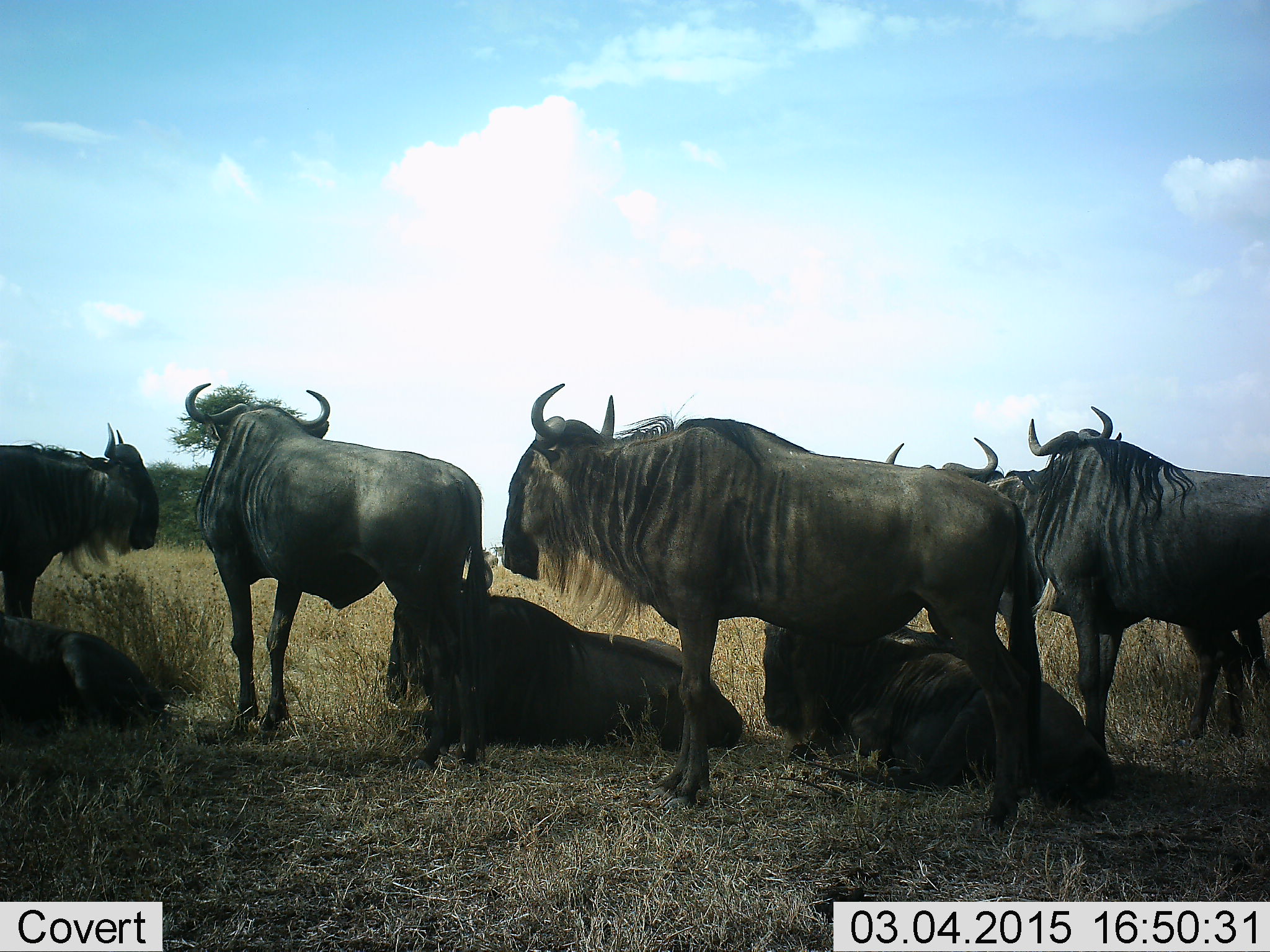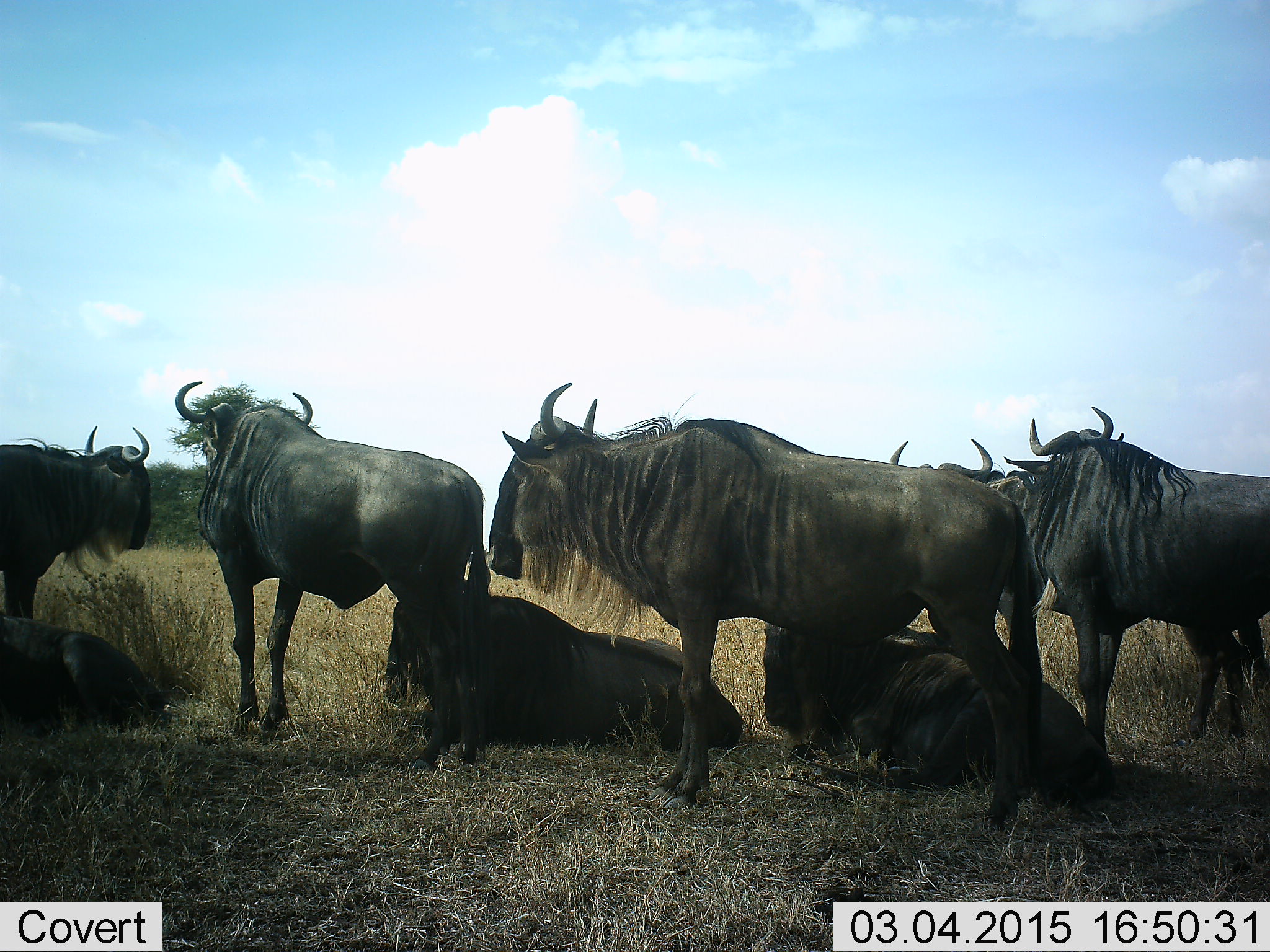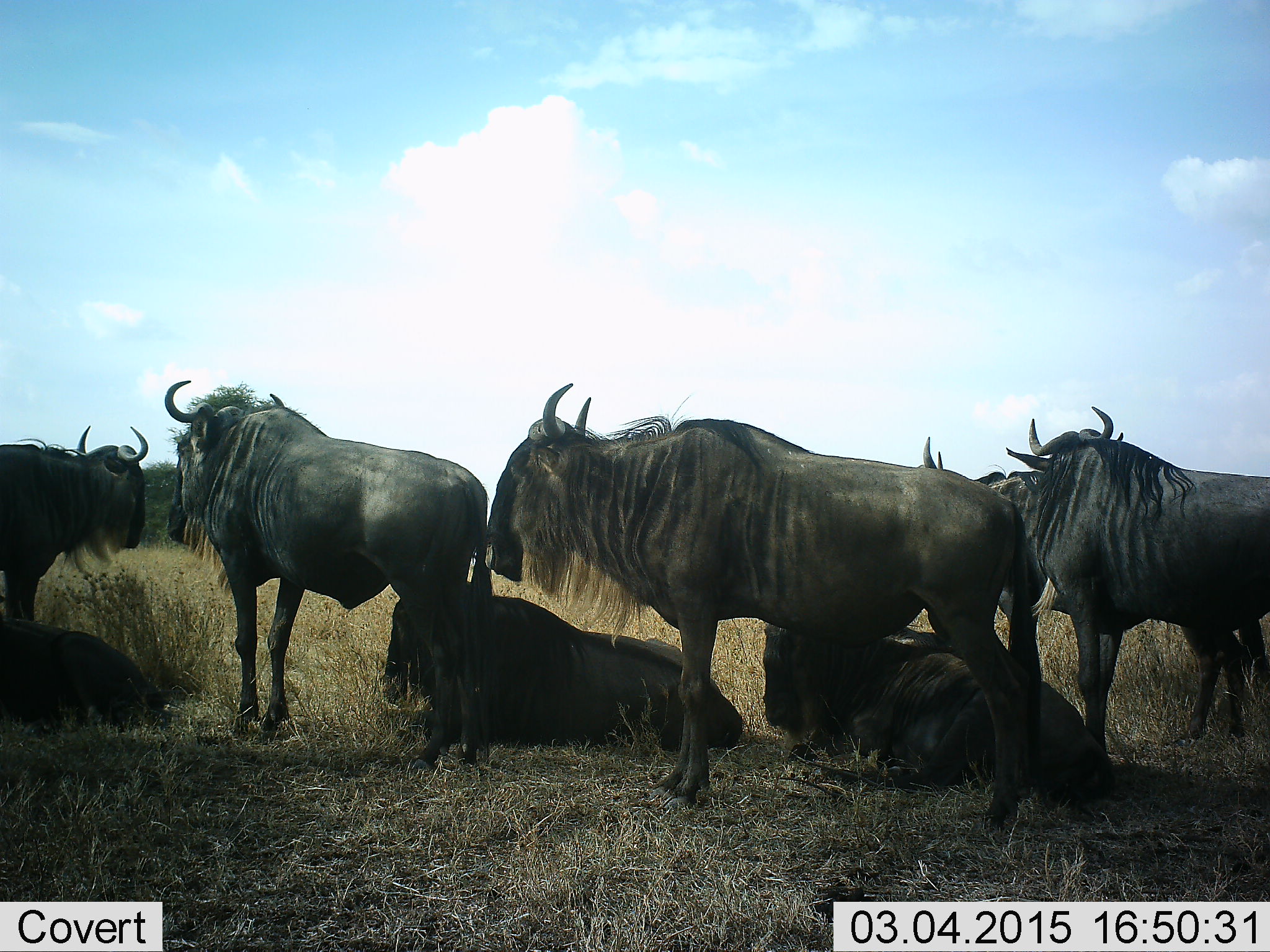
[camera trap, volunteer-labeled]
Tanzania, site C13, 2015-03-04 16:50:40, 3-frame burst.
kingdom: Animalia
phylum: Chordata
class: Mammalia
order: Artiodactyla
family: Bovidae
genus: Connochaetes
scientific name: Connochaetes taurinus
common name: blue wildebeest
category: wildebeest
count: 8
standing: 80%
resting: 90%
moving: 0%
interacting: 0%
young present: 0%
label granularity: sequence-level